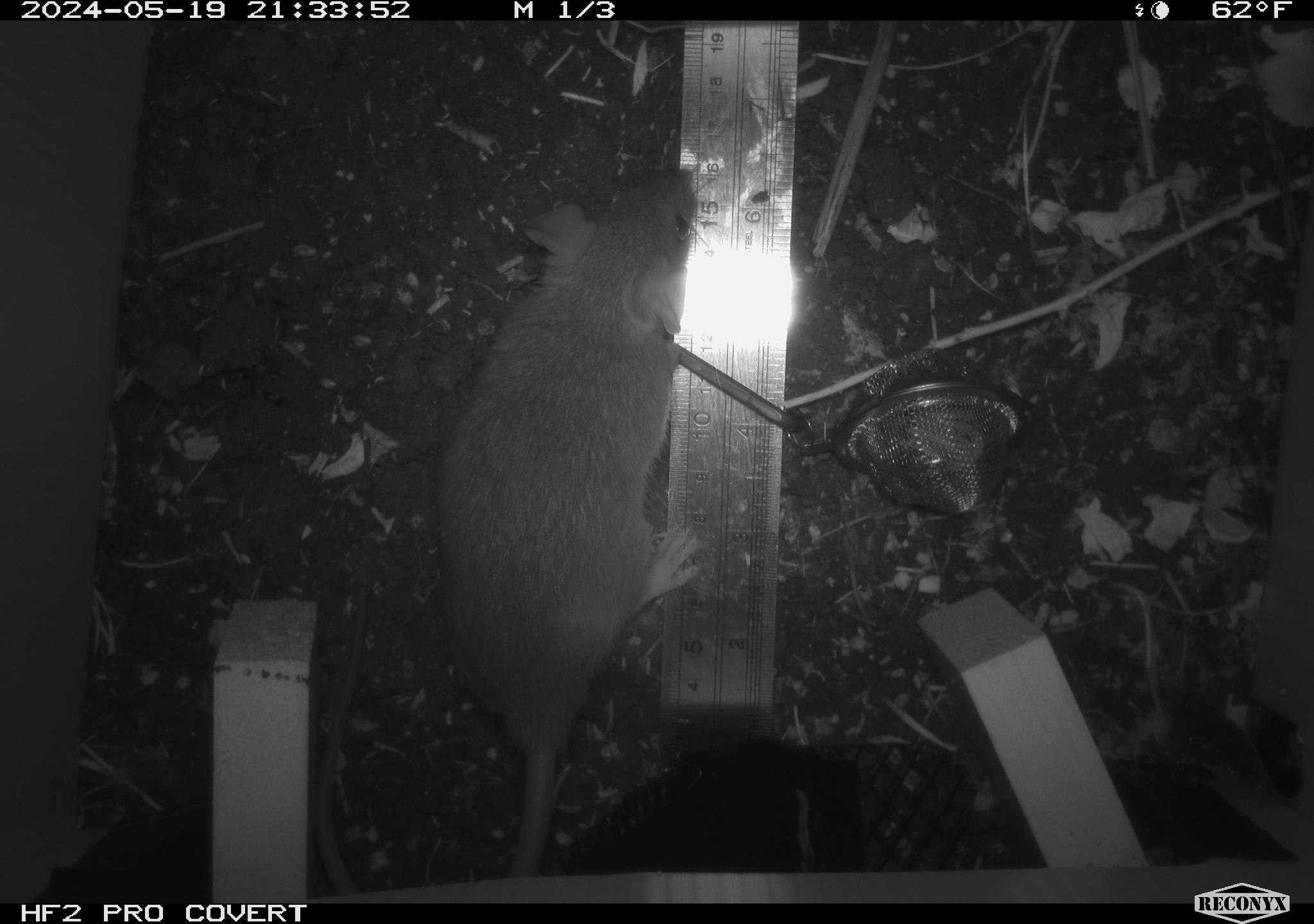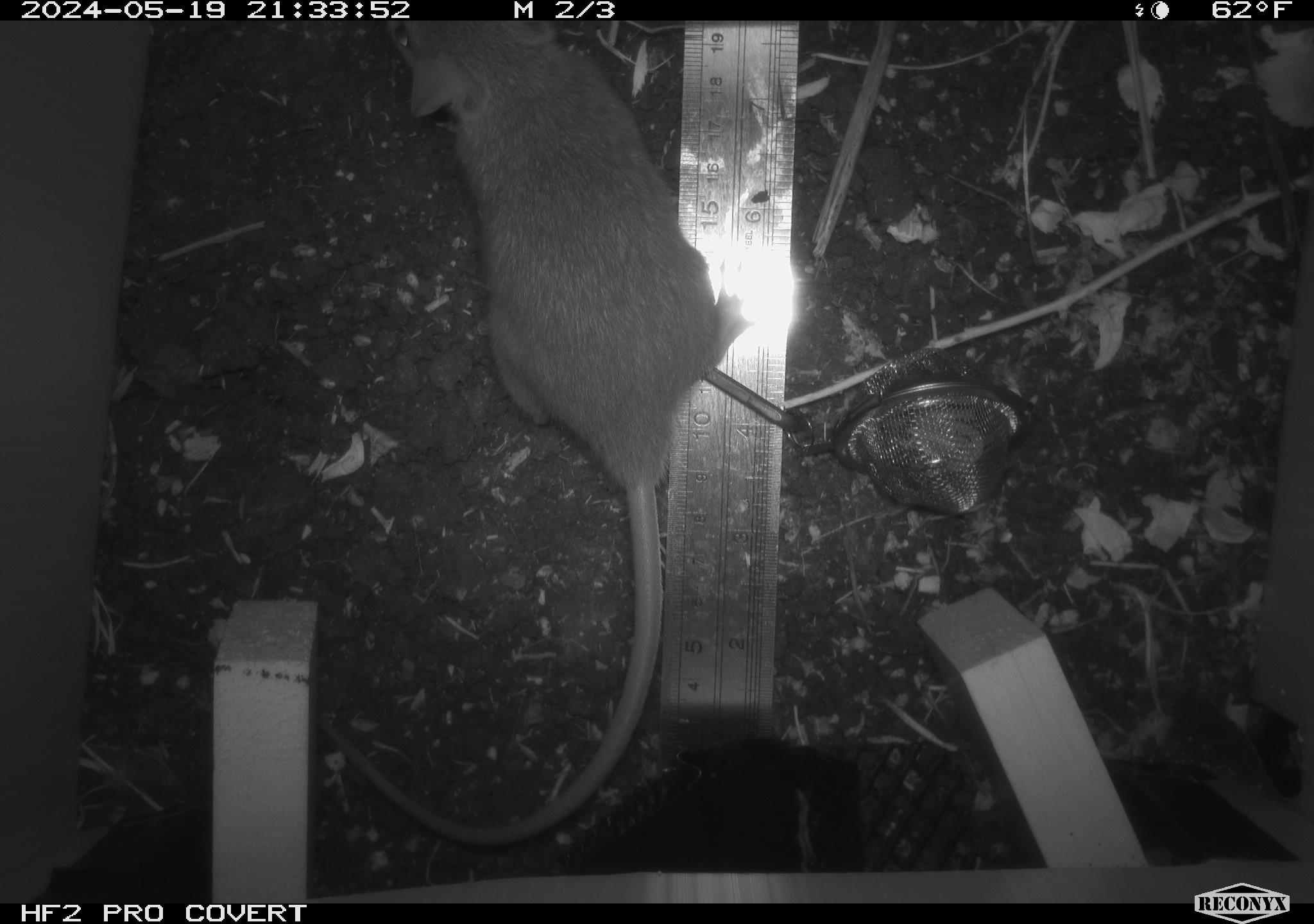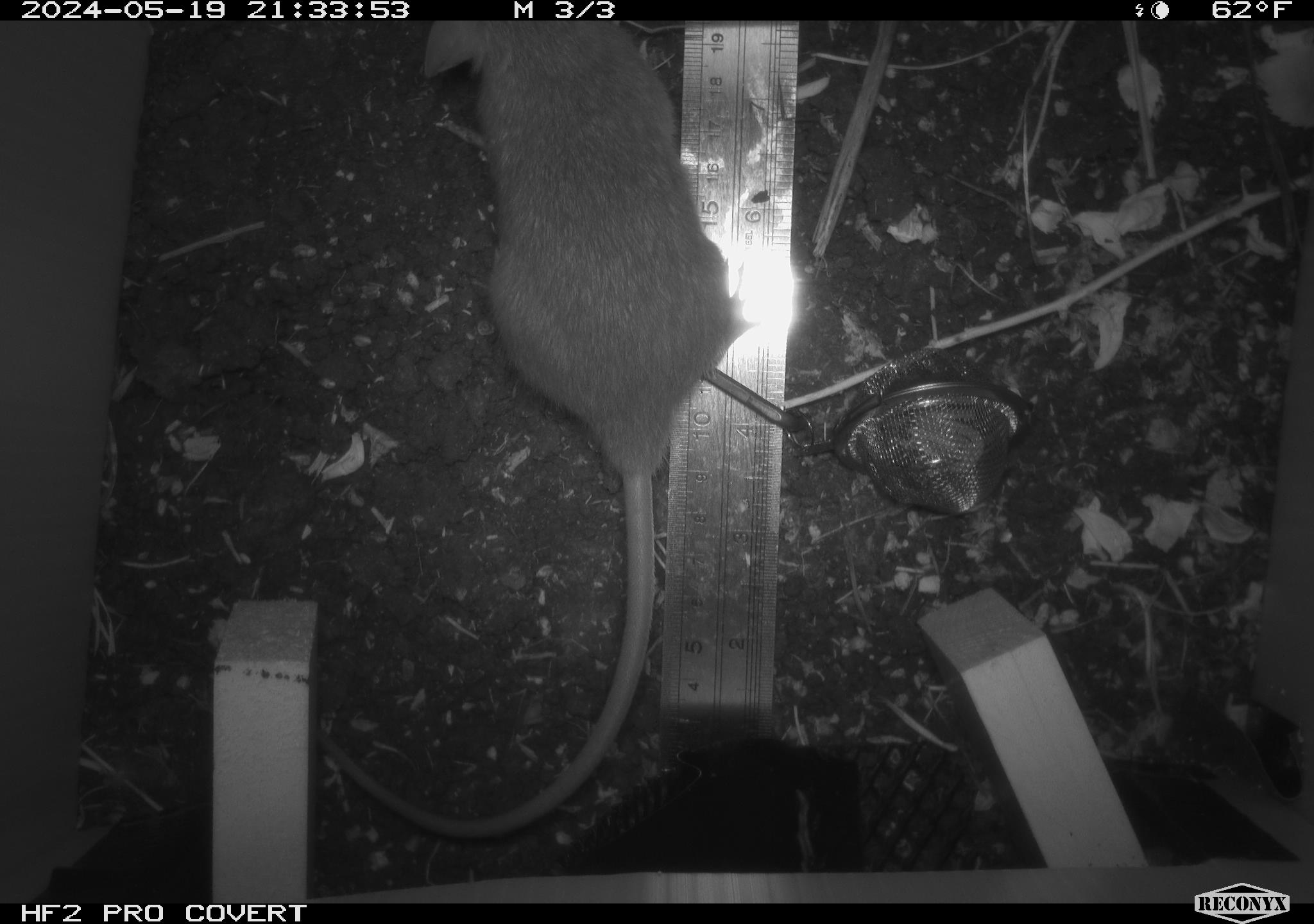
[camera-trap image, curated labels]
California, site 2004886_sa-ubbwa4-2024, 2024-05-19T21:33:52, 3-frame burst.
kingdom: Animalia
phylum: Chordata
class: Mammalia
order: Rodentia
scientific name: Rodentia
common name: woodrat or rat or mouse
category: woodrat or rat or mouse species